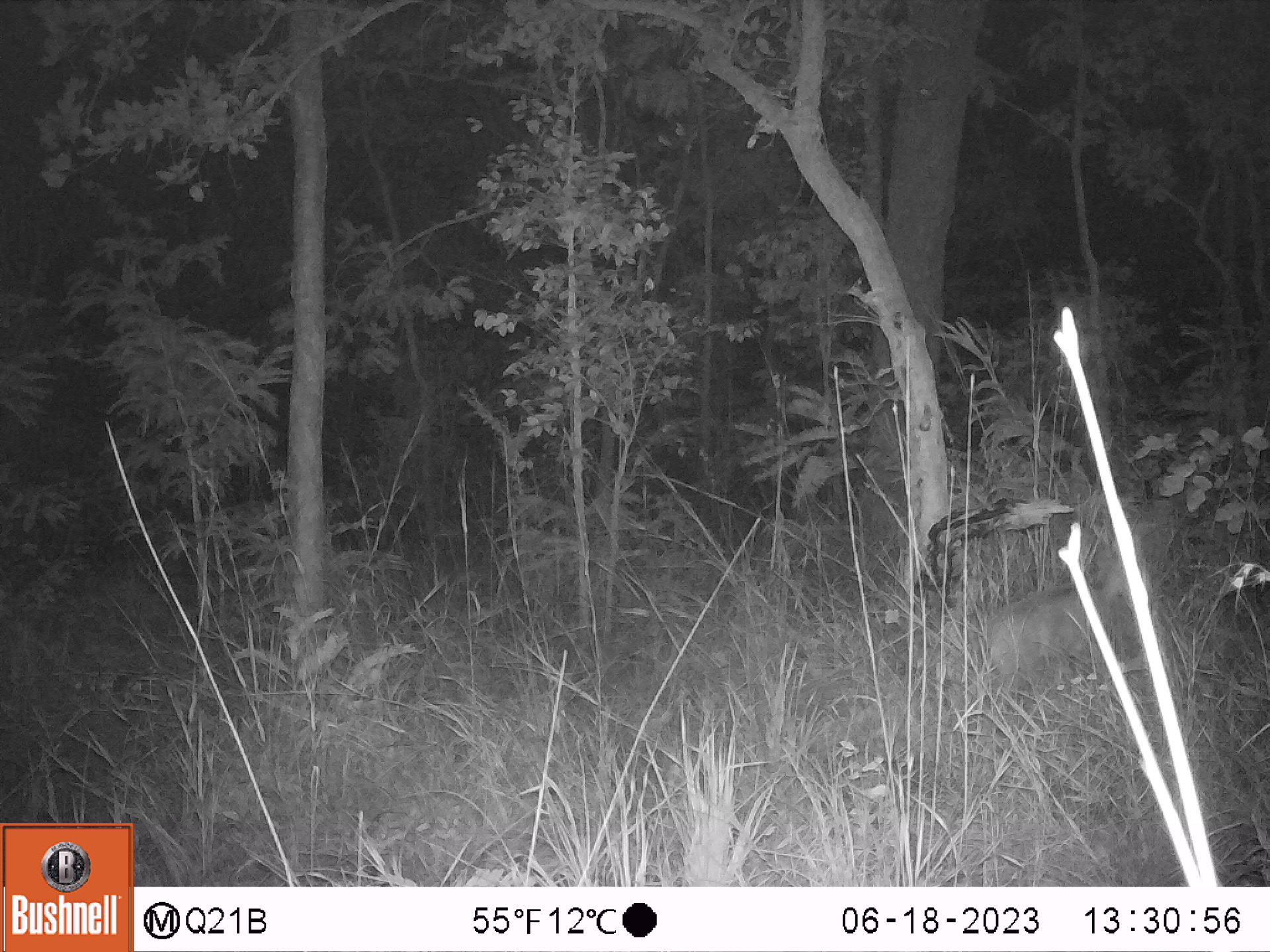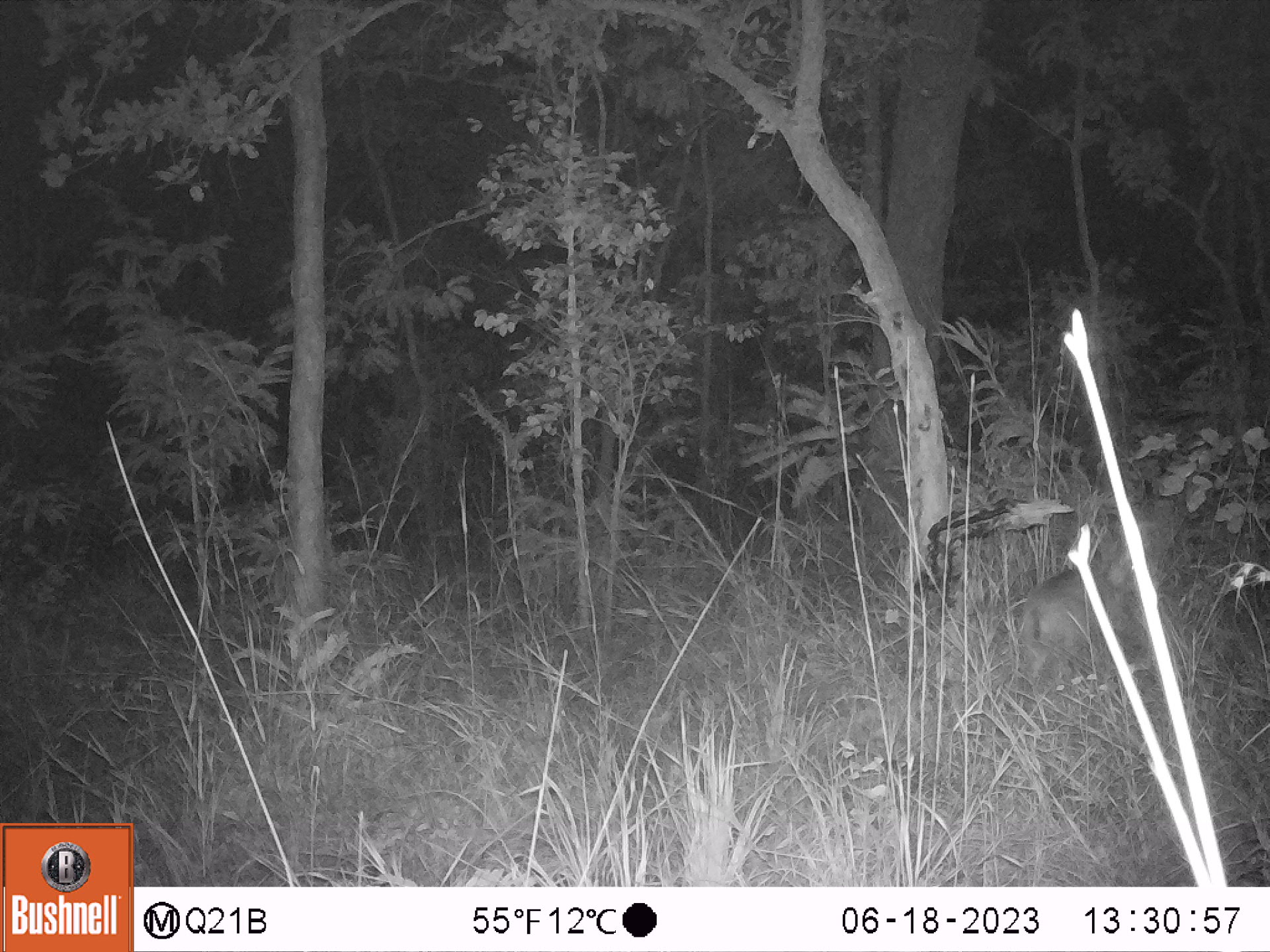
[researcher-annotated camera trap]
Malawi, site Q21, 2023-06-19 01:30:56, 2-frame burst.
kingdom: Animalia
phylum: Chordata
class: Mammalia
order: Artiodactyla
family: Bovidae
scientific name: Antilopinae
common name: small antelope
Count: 1.